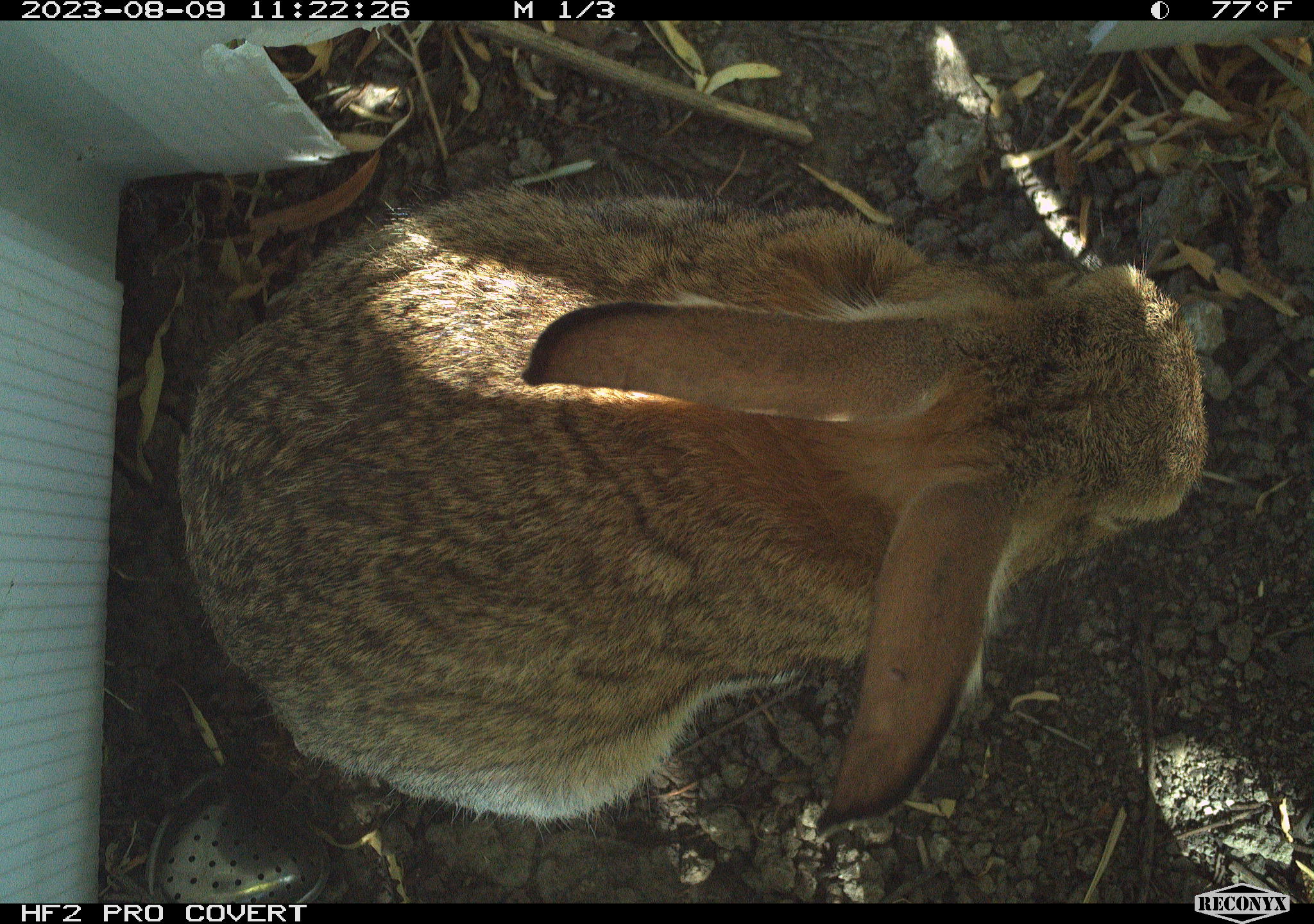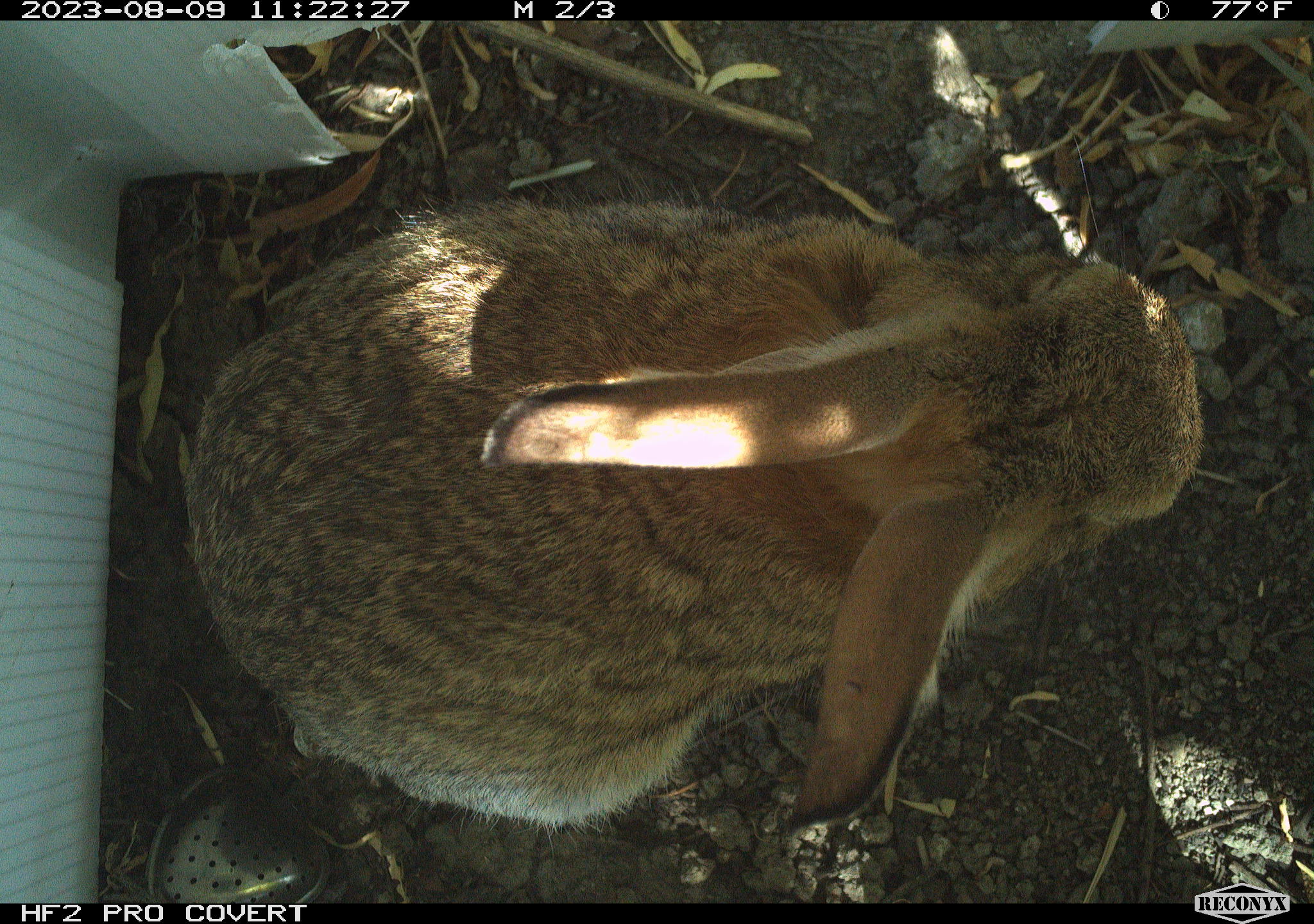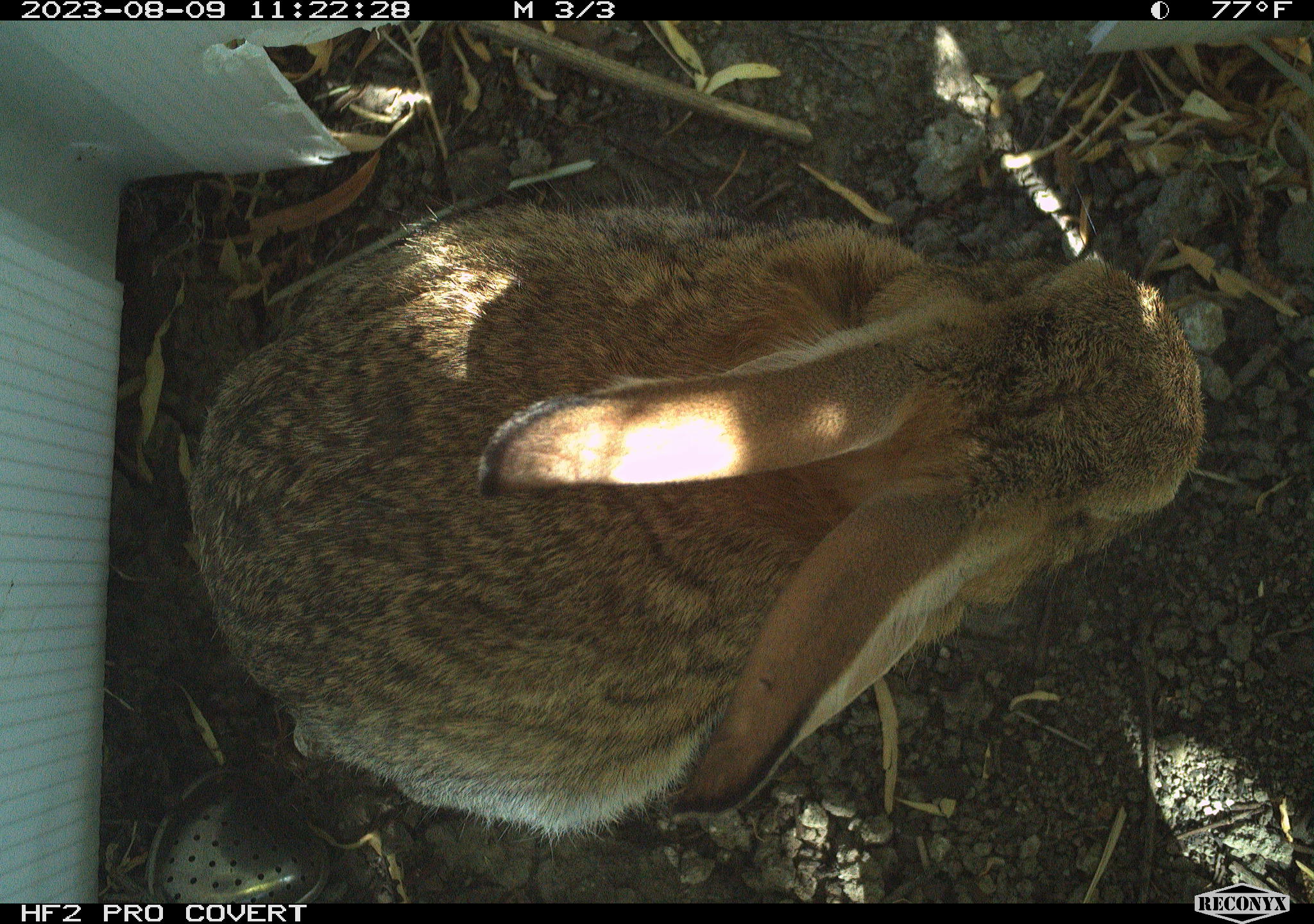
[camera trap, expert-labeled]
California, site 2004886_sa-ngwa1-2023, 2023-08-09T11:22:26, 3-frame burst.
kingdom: Animalia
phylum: Chordata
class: Mammalia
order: Lagomorpha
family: Leporidae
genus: Sylvilagus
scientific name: Sylvilagus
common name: cottontail rabbits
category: sylvilagus species